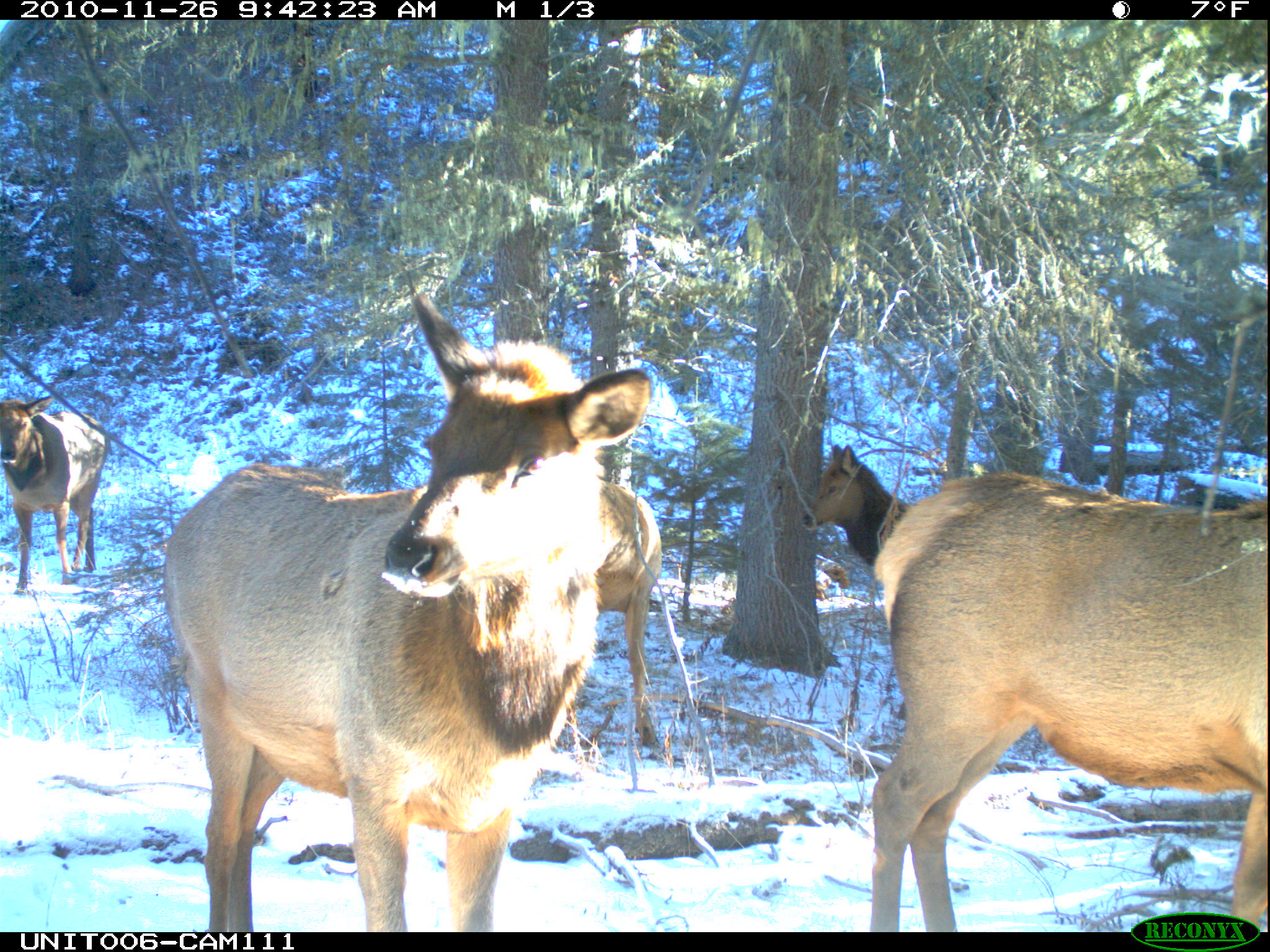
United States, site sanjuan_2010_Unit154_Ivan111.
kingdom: Animalia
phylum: Chordata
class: Mammalia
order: Artiodactyla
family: Cervidae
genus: Cervus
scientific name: Cervus elaphus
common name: red deer